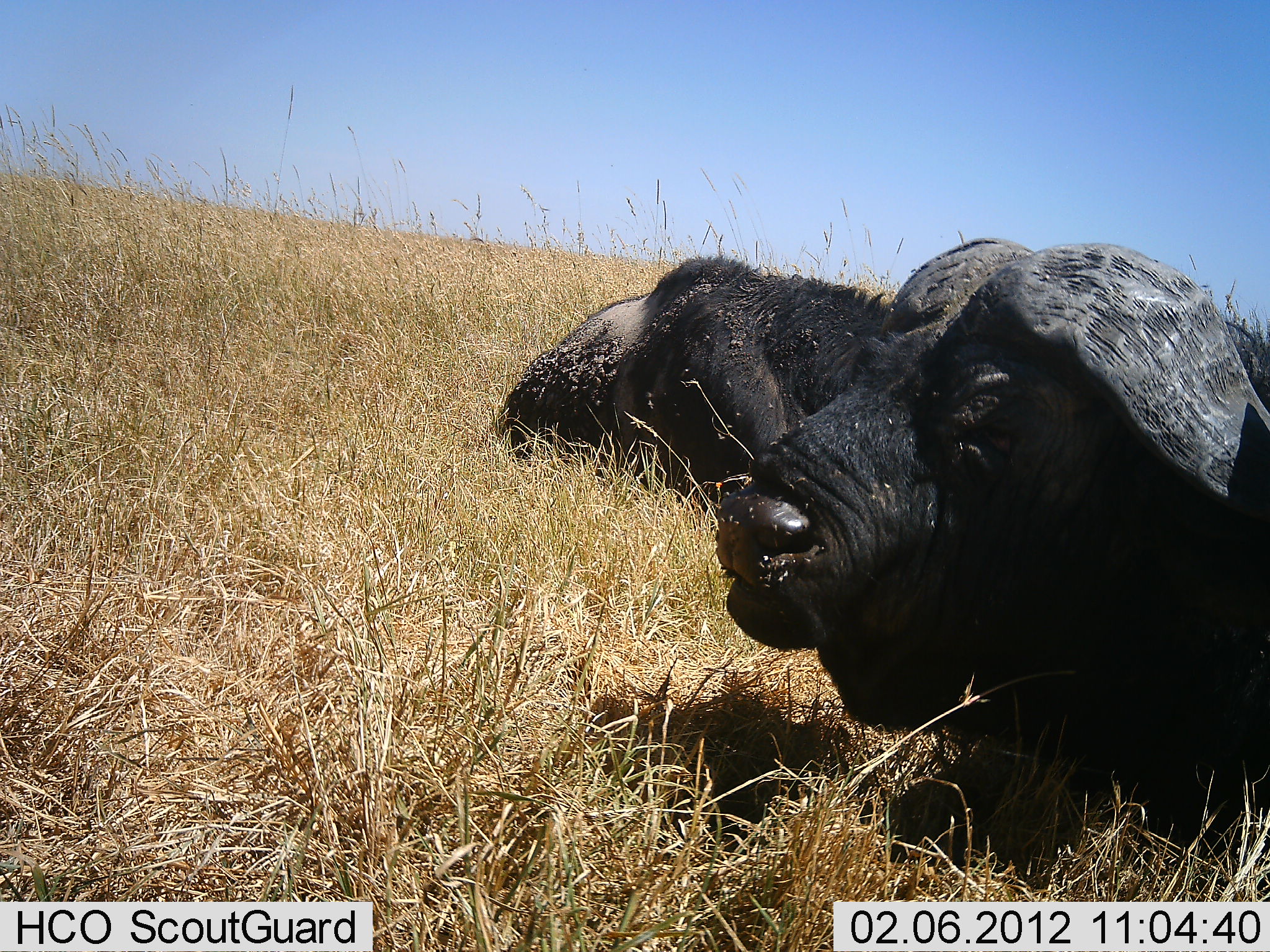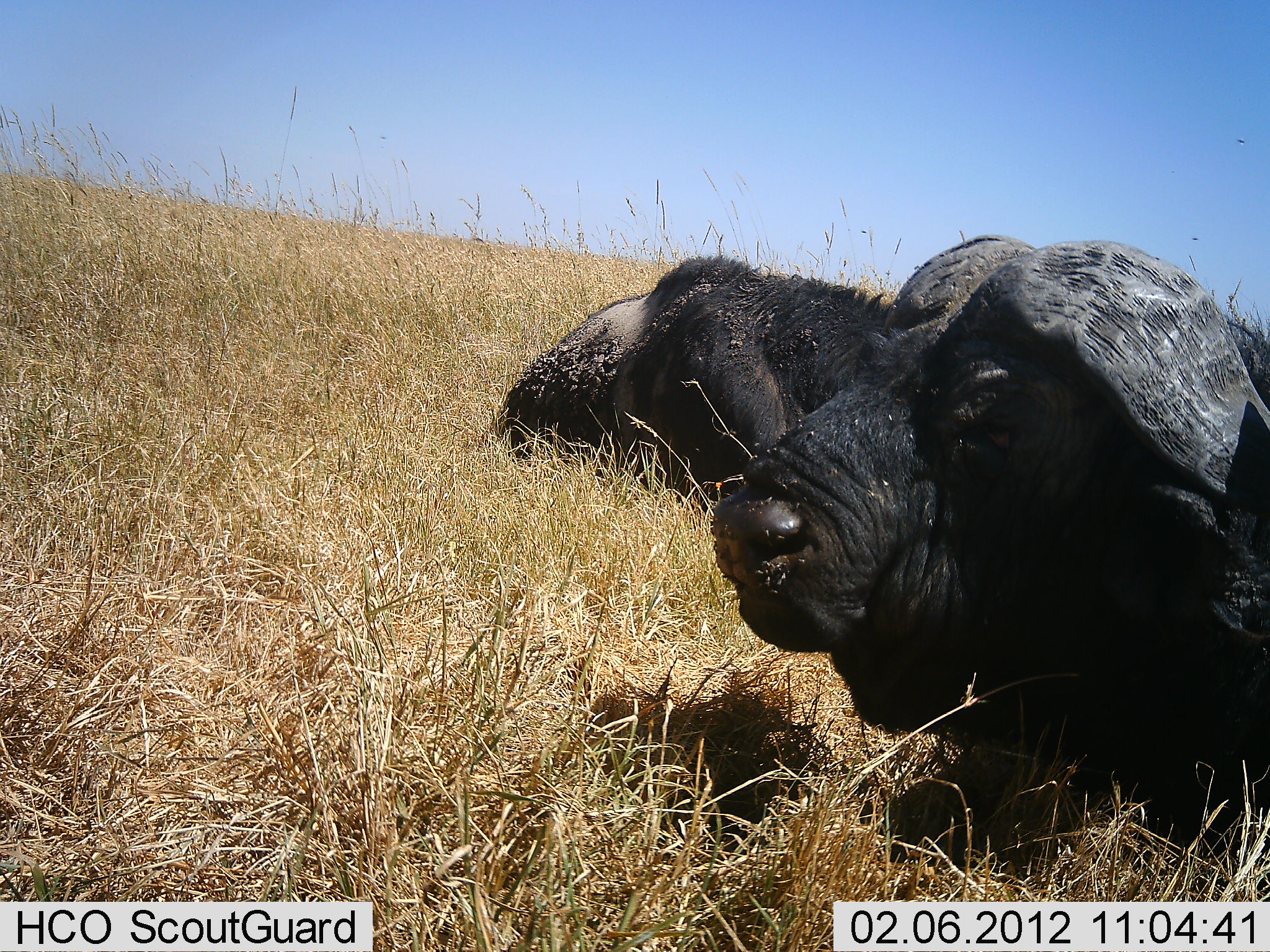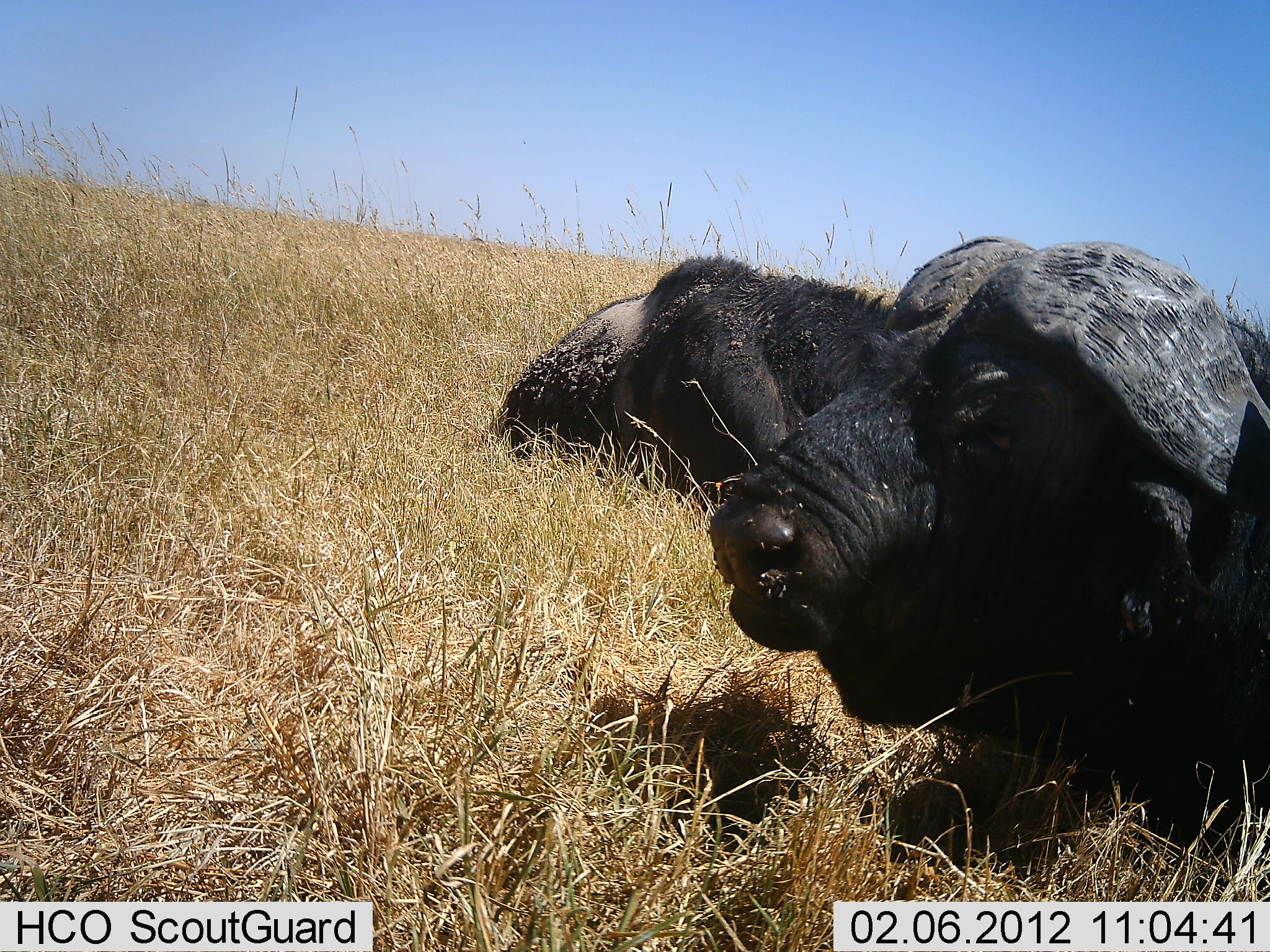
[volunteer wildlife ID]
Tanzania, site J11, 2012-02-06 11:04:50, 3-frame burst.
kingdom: Animalia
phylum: Chordata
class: Mammalia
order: Artiodactyla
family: Bovidae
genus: Syncerus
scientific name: Syncerus caffer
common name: cape buffalo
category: buffalo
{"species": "buffalo (cape buffalo) (Syncerus caffer)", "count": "2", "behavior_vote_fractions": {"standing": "0%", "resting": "95%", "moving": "0%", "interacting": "5%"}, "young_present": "0%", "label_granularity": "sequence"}